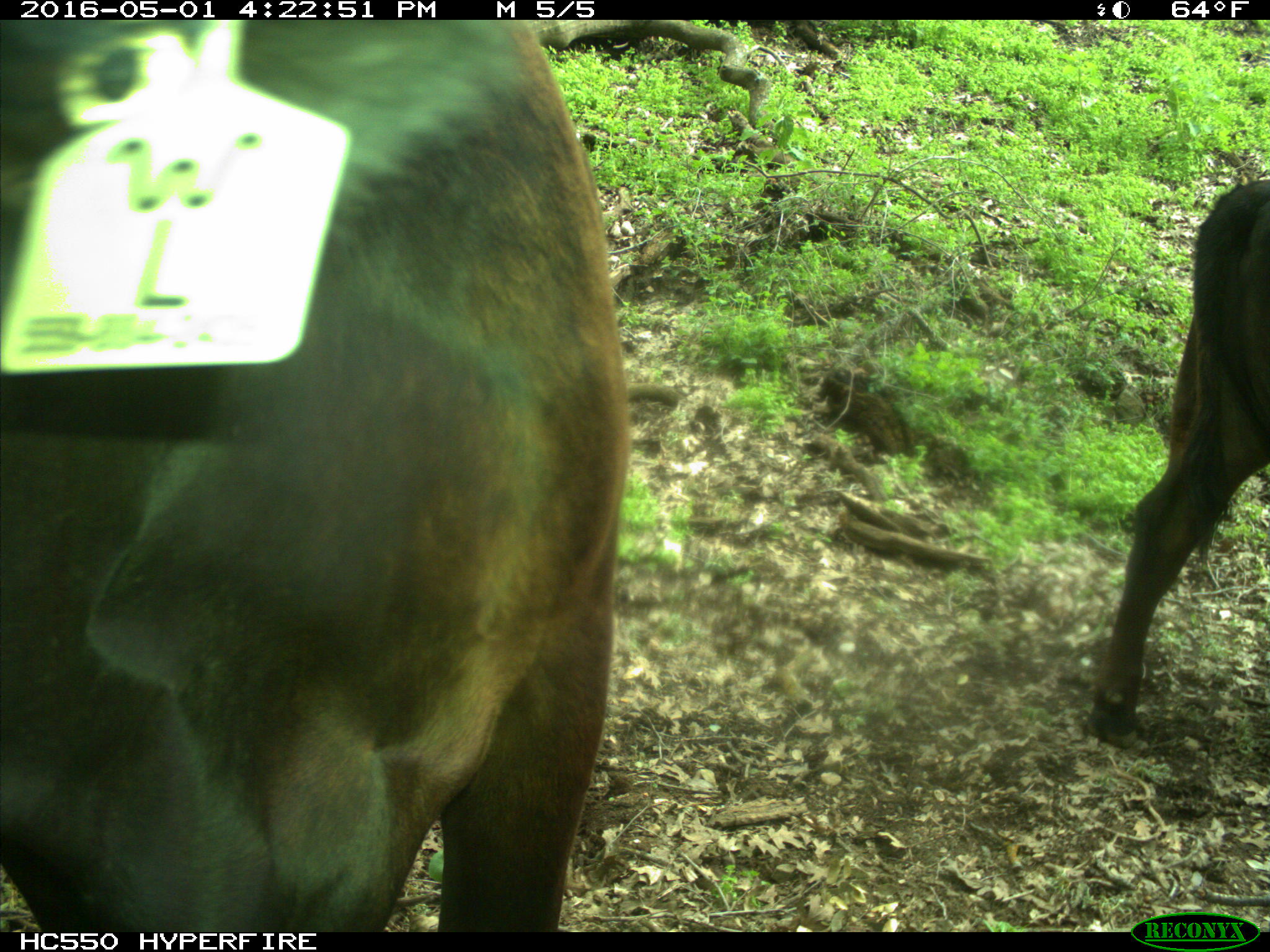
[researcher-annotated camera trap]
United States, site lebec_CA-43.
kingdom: Animalia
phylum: Chordata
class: Mammalia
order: Artiodactyla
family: Bovidae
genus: Bos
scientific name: Bos taurus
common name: domestic cow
Bos taurus (domestic cow).